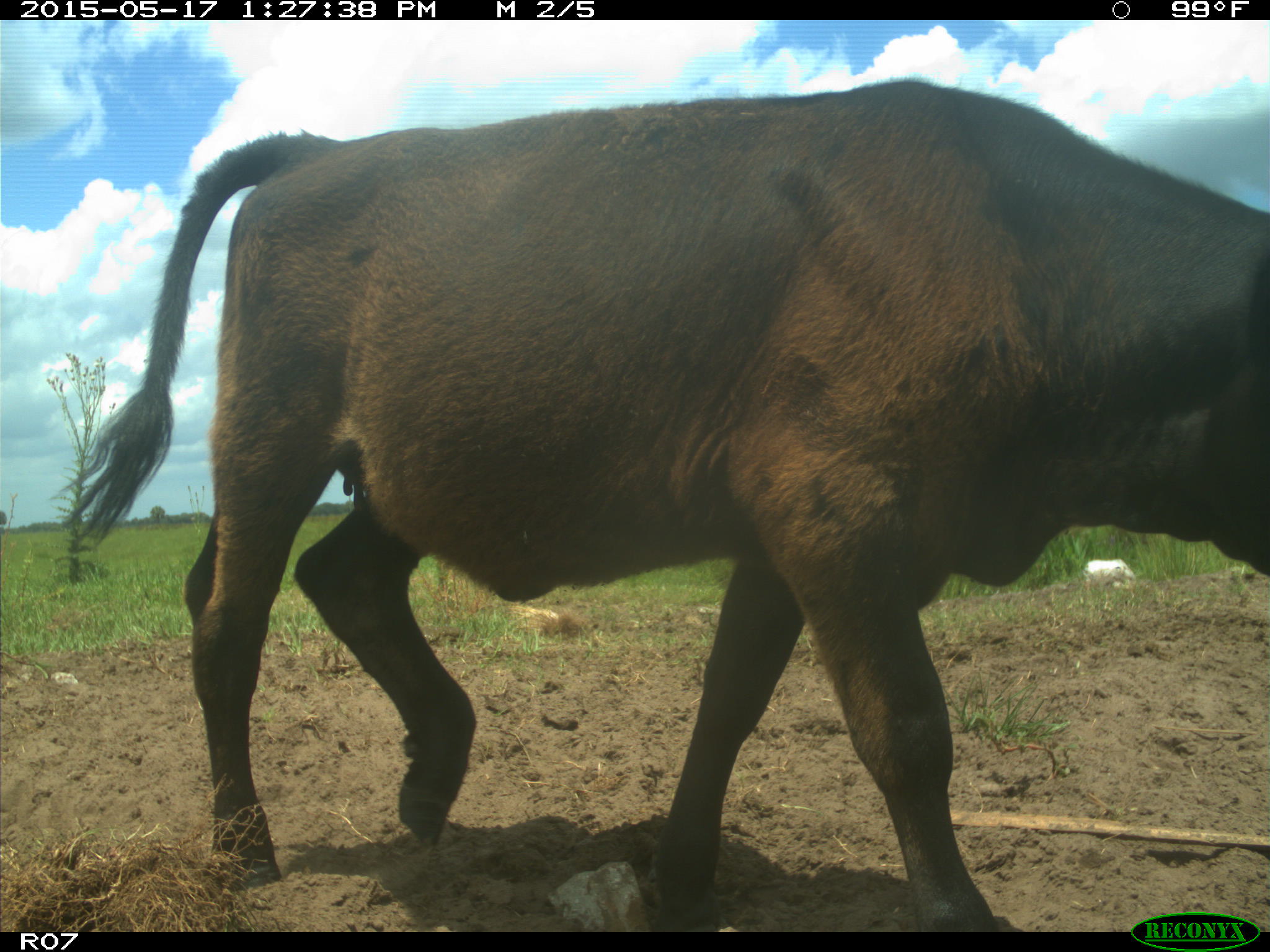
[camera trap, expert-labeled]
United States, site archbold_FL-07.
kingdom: Animalia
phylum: Chordata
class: Mammalia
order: Artiodactyla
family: Bovidae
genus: Bos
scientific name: Bos taurus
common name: domestic cow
Bos taurus (domestic cow).